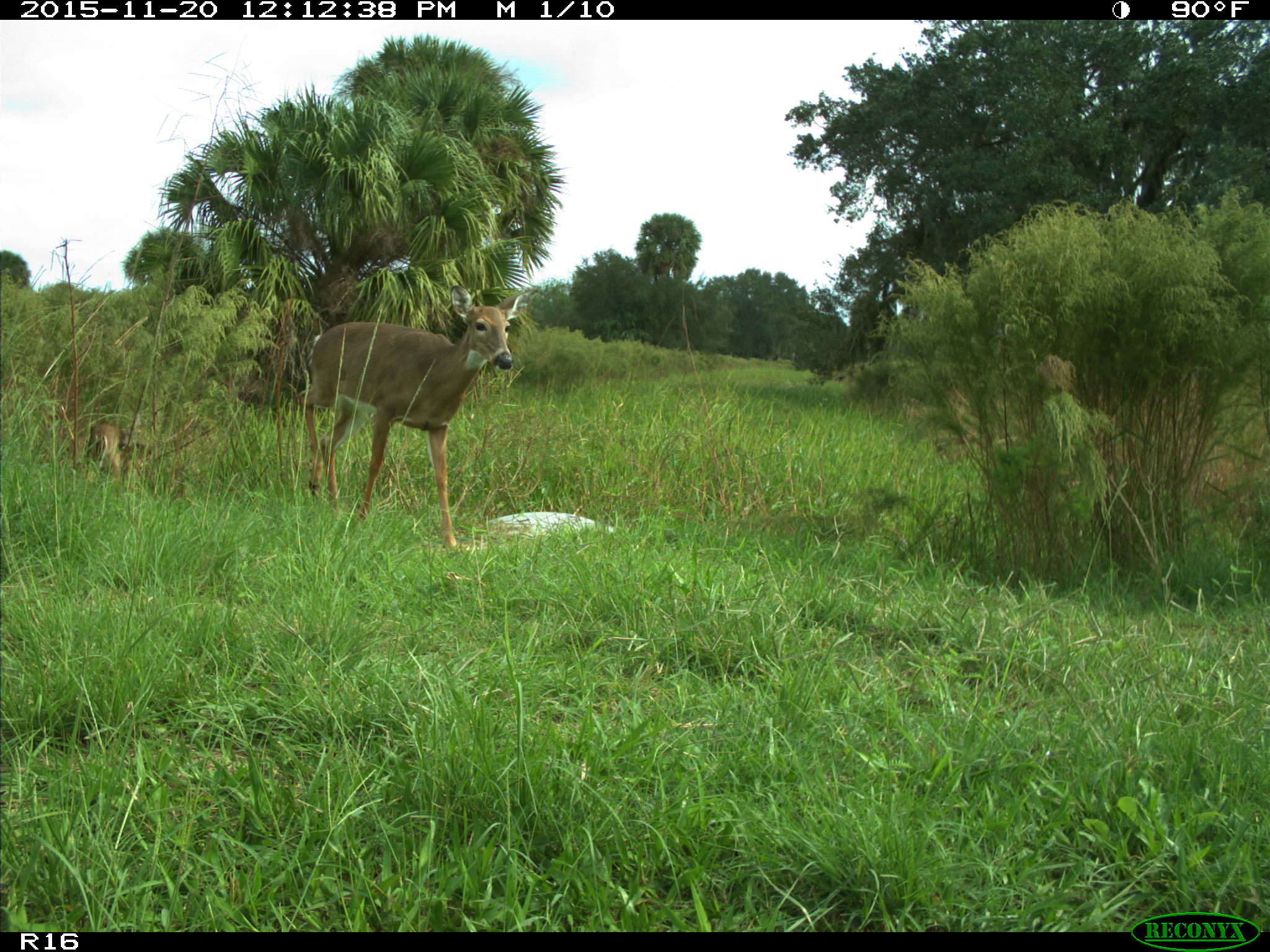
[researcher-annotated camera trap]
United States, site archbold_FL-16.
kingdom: Animalia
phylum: Chordata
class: Mammalia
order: Artiodactyla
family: Cervidae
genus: Odocoileus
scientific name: Odocoileus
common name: deer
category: unidentified deer